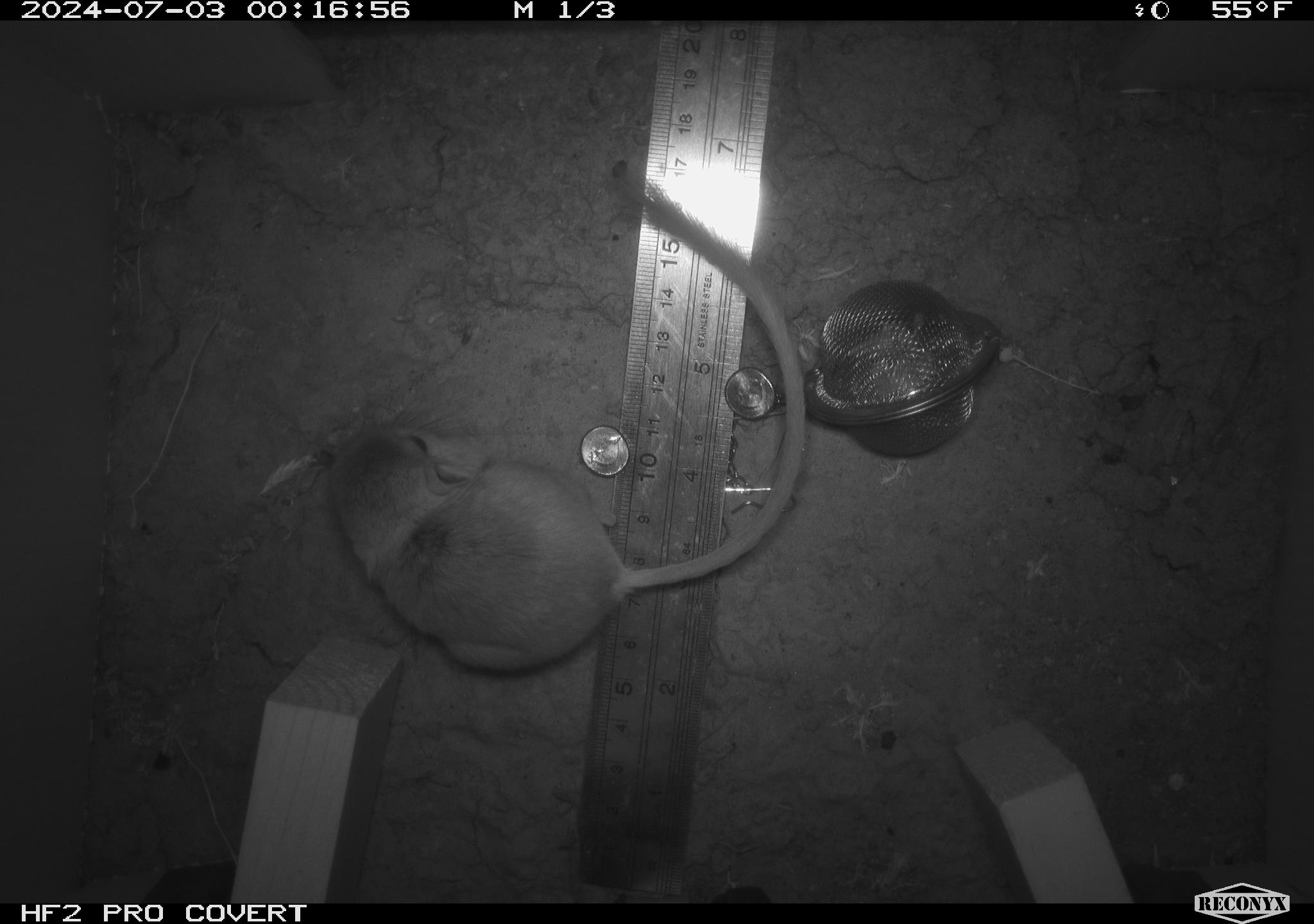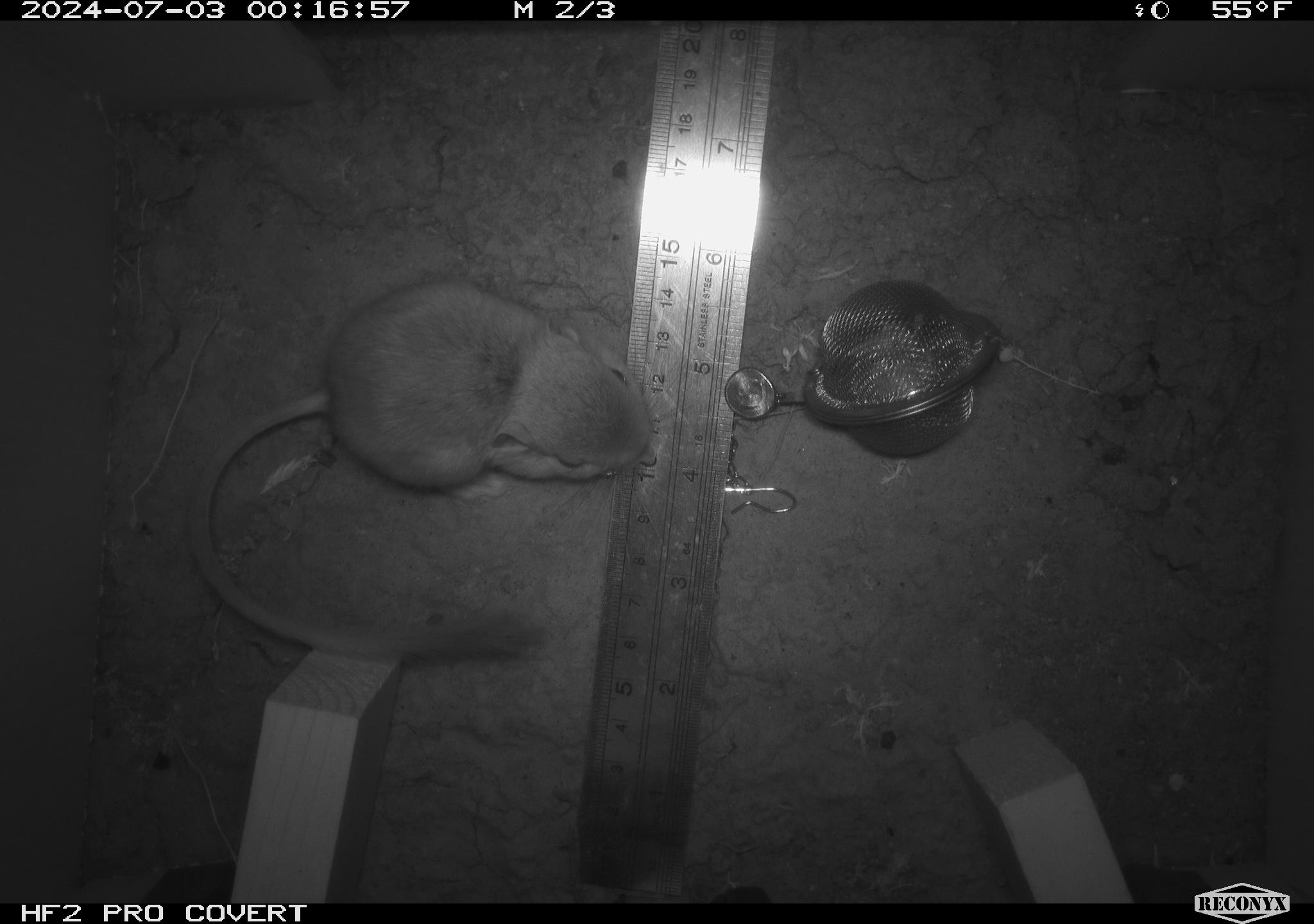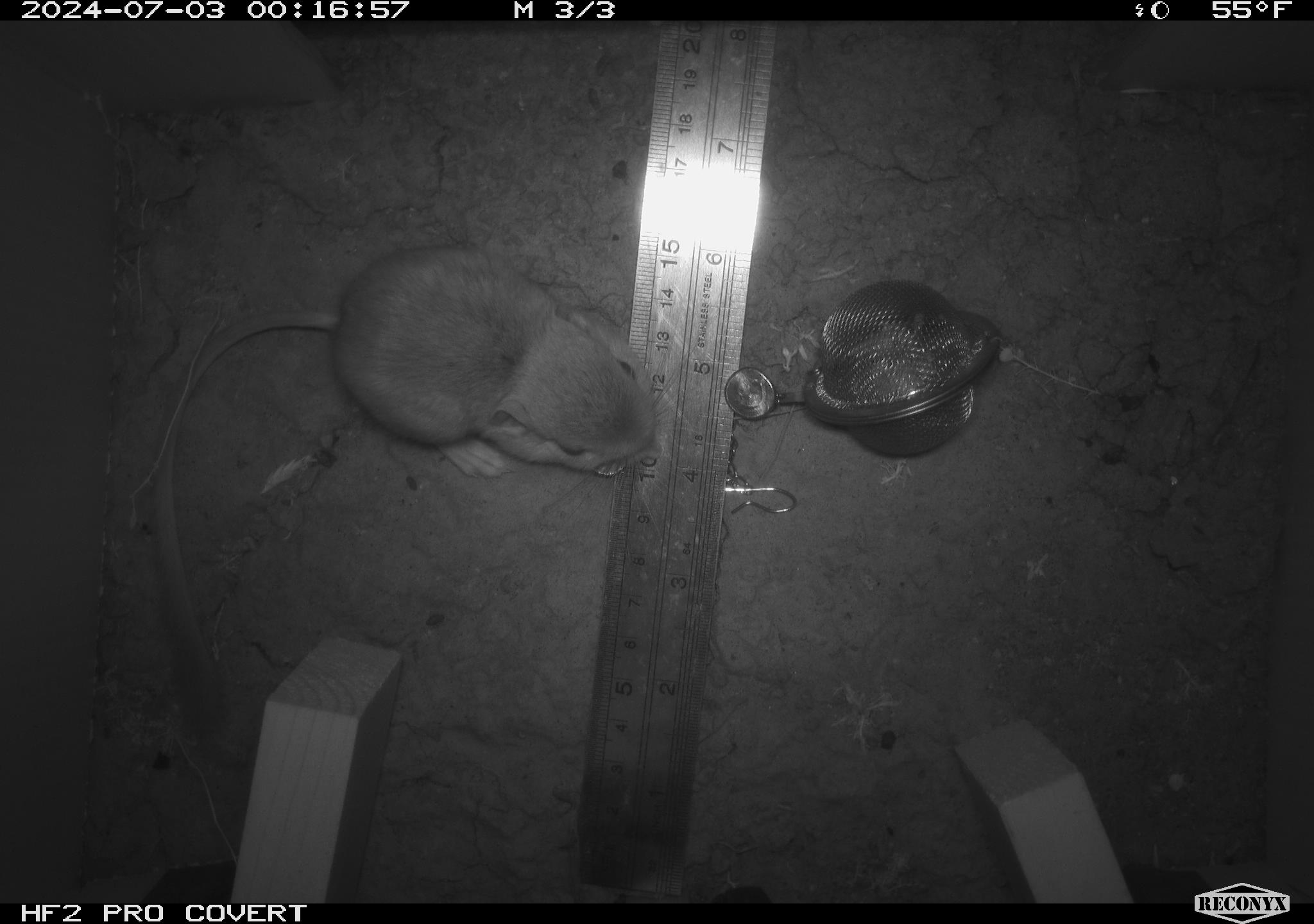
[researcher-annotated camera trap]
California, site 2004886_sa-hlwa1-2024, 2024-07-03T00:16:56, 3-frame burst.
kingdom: Animalia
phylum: Chordata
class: Mammalia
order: Rodentia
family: Heteromyidae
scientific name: Heteromyidae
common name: kangaroo rats and pocket mice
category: heteromyidae family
Heteromyidae family (kangaroo rats and pocket mice) (Heteromyidae).